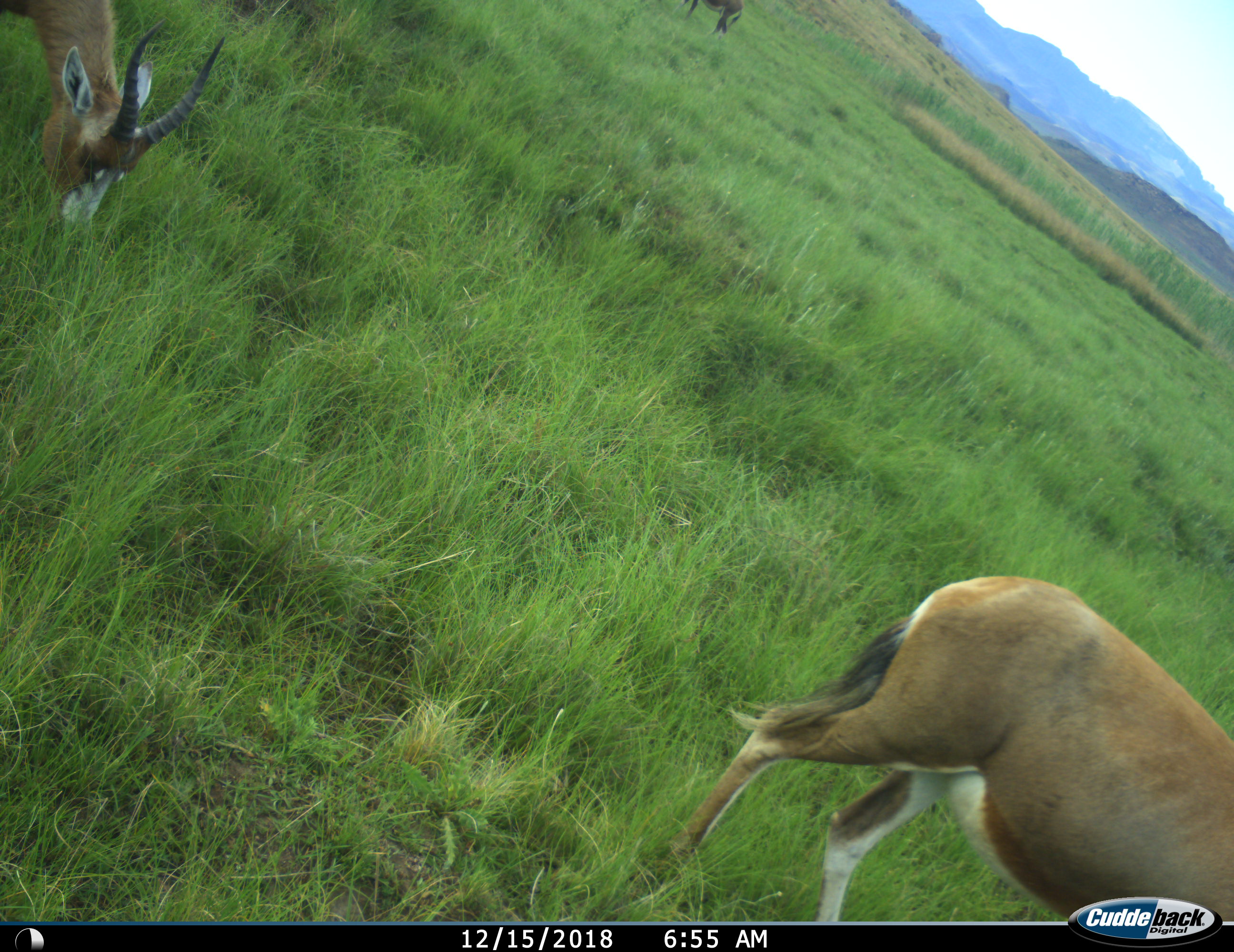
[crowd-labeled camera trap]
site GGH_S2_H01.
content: unidentified animal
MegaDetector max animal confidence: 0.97